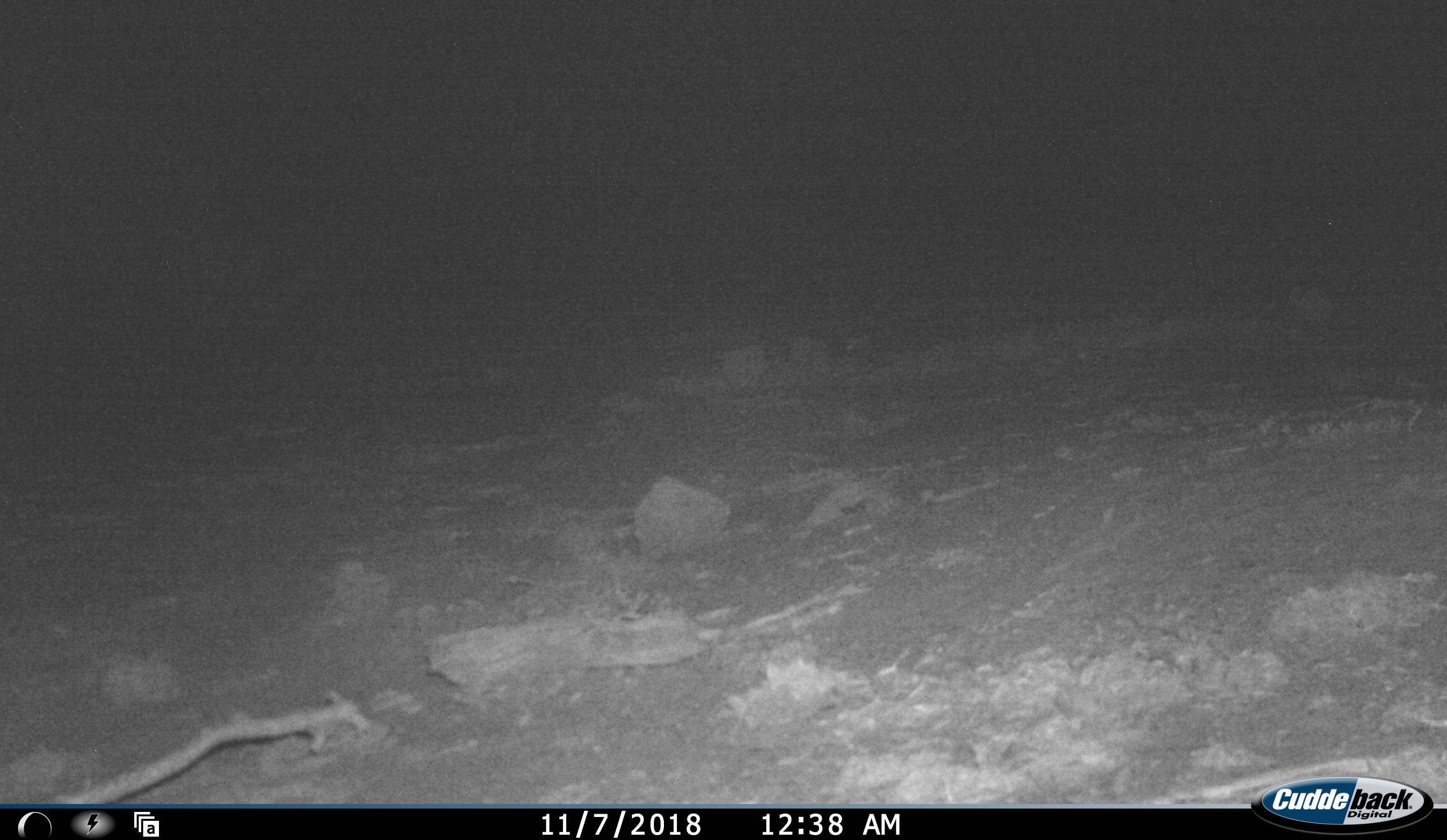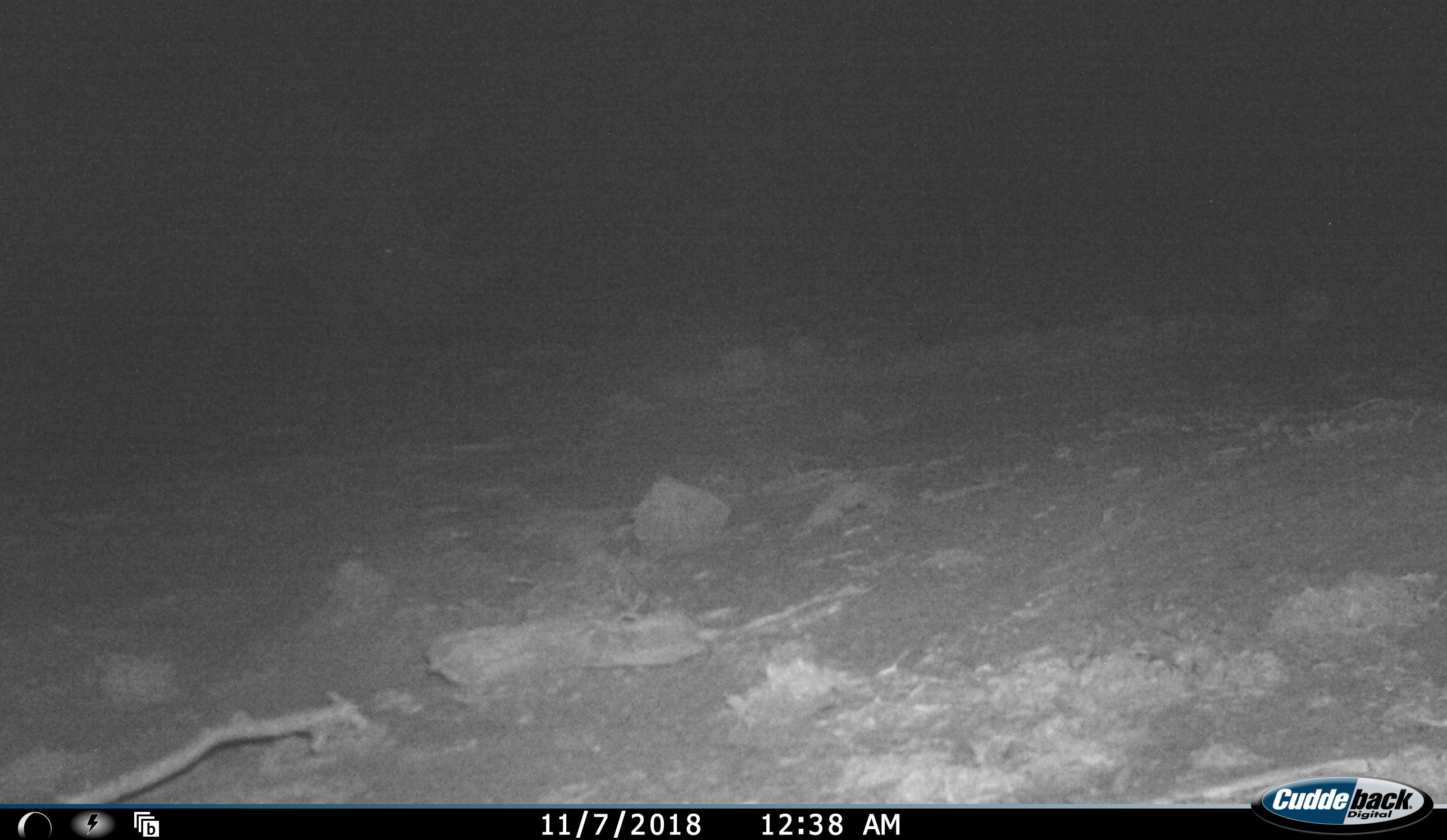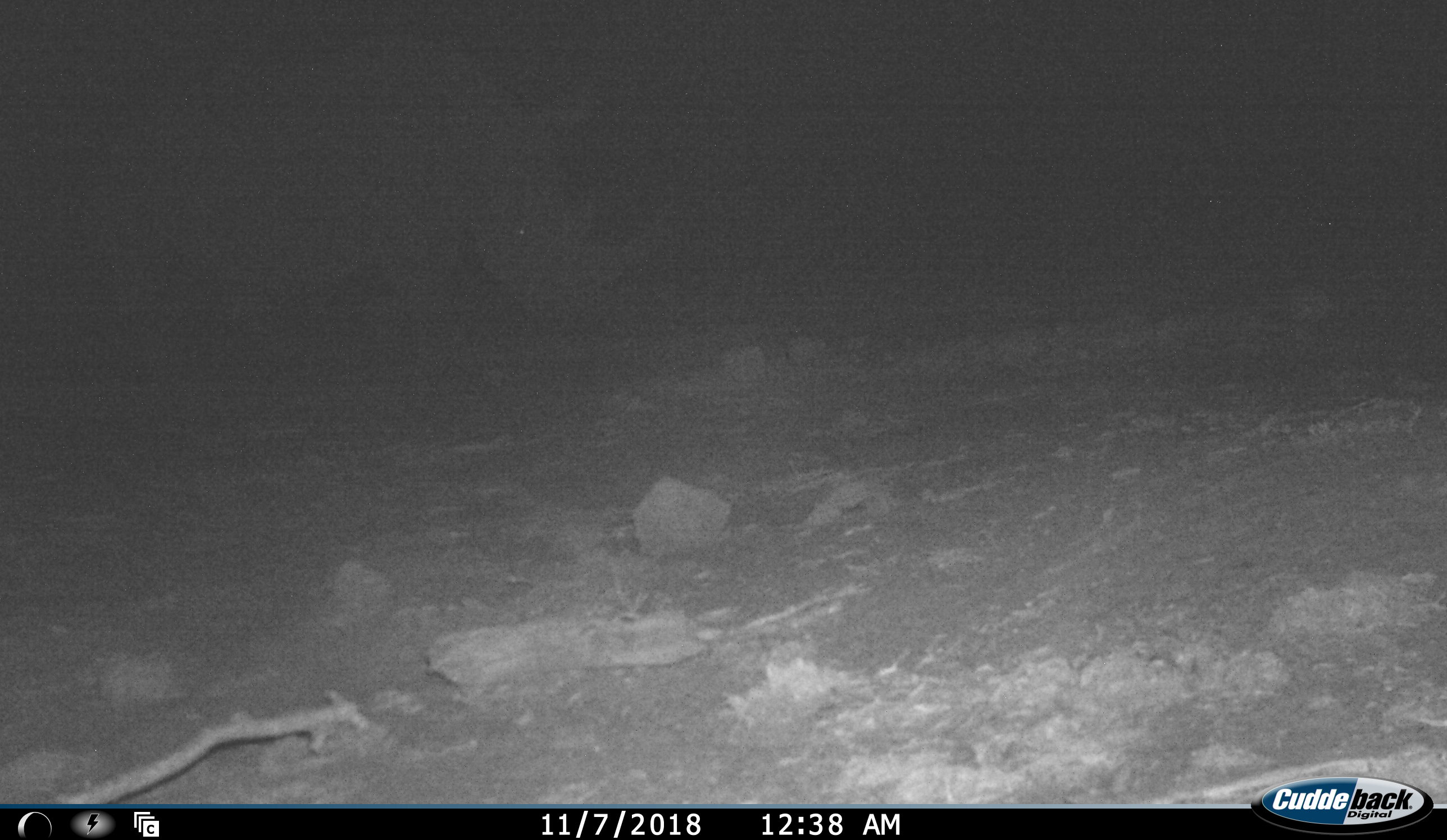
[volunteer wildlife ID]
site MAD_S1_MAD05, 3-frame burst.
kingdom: Animalia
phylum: Chordata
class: Mammalia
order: Perissodactyla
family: Rhinocerotidae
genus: Ceratotherium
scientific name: Ceratotherium simum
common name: white rhinoceros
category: rhinoceroswhite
Rhinoceroswhite (white rhinoceros) (Ceratotherium simum), count 1. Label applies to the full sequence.